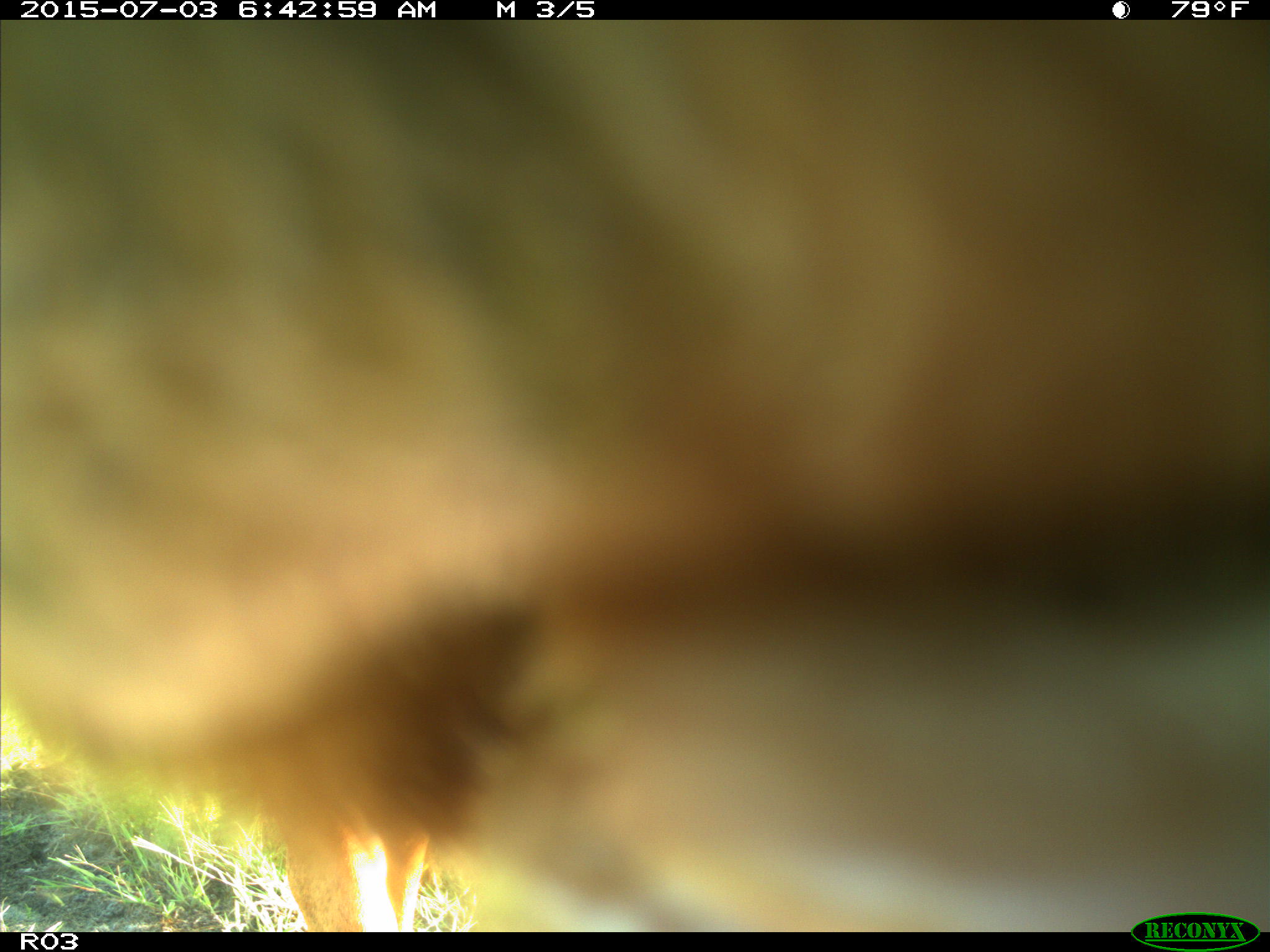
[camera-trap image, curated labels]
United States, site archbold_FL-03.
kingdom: Animalia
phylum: Chordata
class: Mammalia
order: Artiodactyla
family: Bovidae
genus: Bos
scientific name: Bos taurus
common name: domestic cow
Bos taurus (domestic cow).